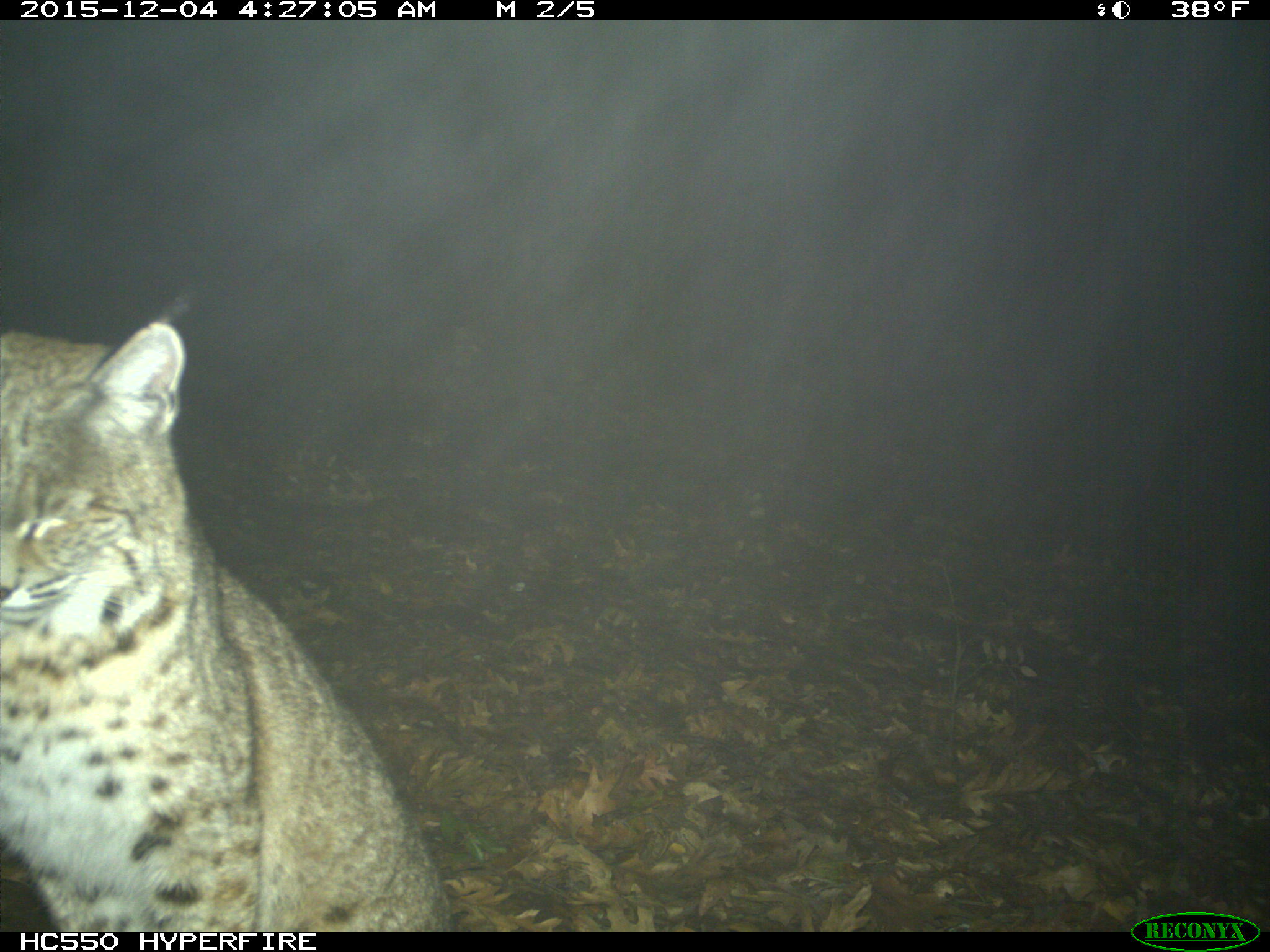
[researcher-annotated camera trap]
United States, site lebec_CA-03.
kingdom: Animalia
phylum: Chordata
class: Mammalia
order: Carnivora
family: Felidae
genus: Lynx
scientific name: Lynx rufus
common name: bobcat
Lynx rufus (bobcat).